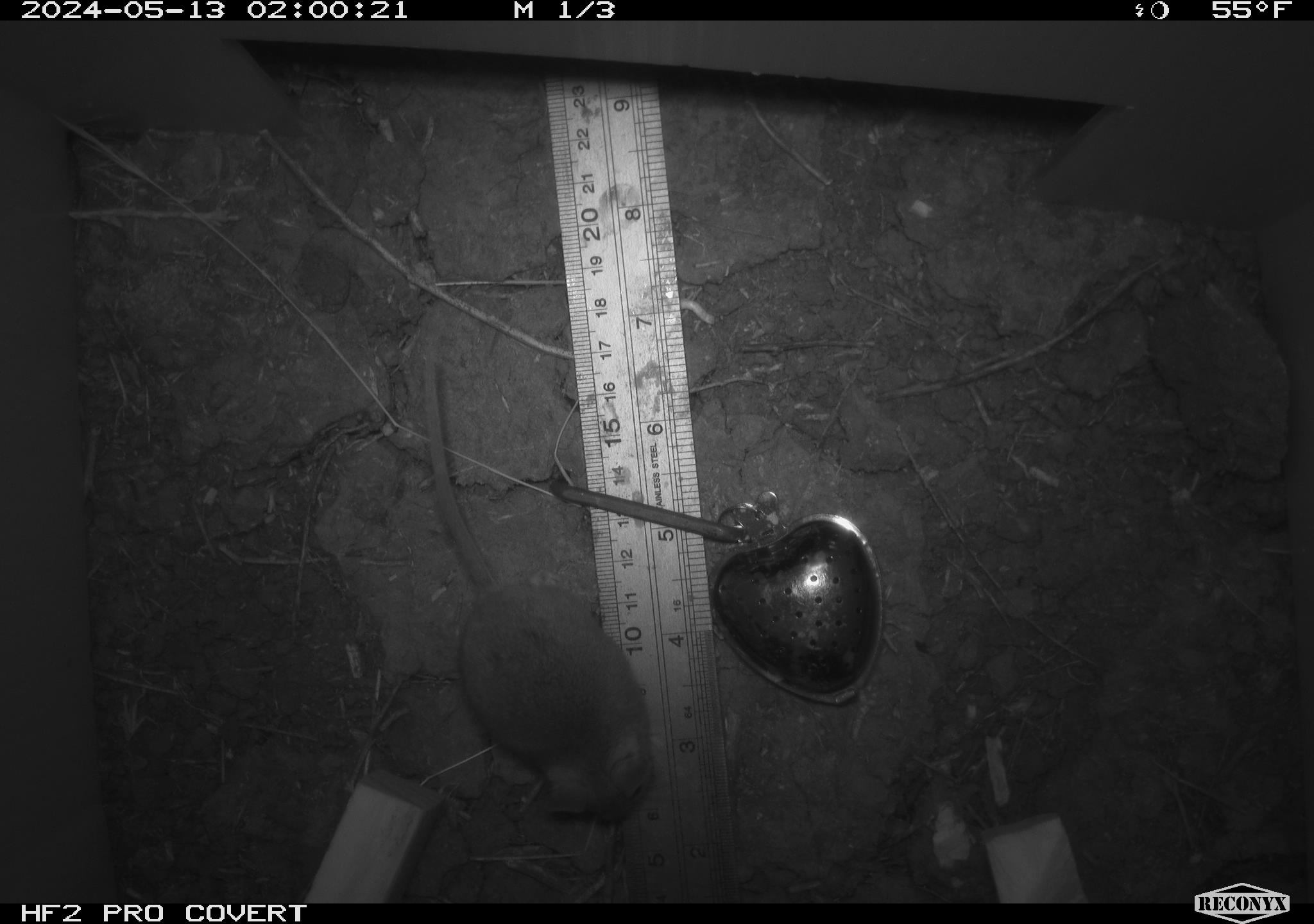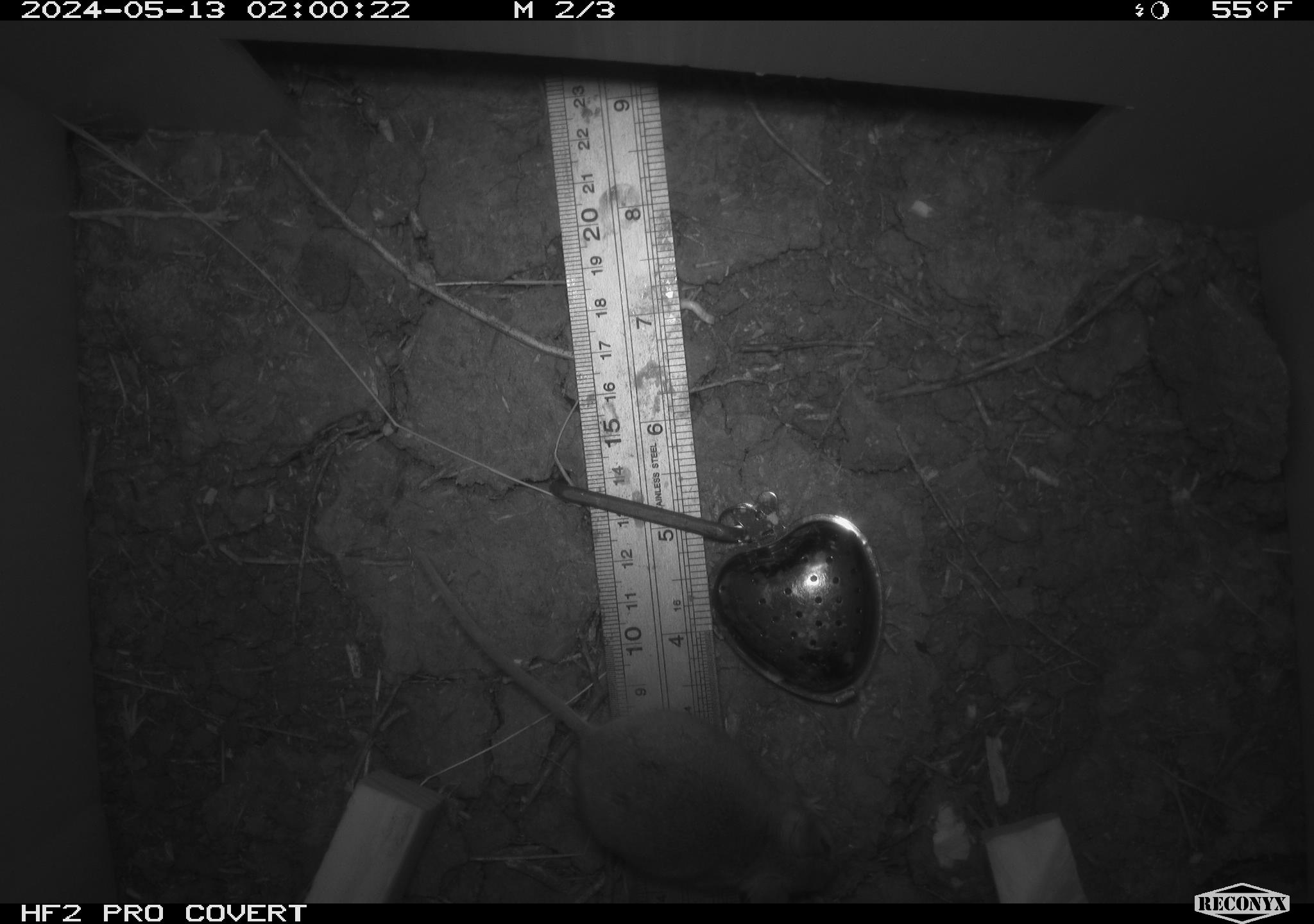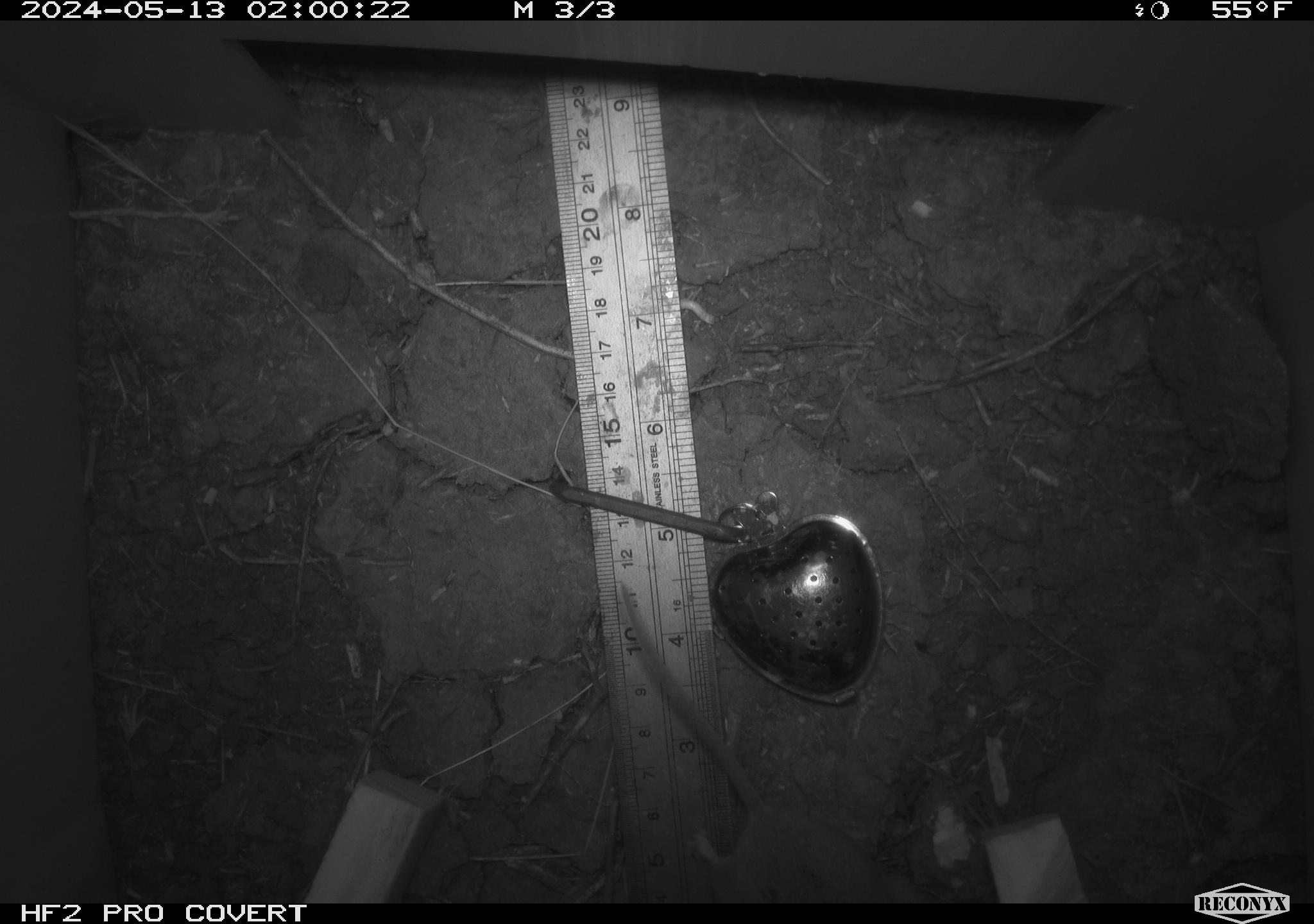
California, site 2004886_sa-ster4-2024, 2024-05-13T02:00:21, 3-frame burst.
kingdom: Animalia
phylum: Chordata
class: Mammalia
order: Rodentia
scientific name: Rodentia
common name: mouse species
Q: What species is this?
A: Mouse species (Rodentia).